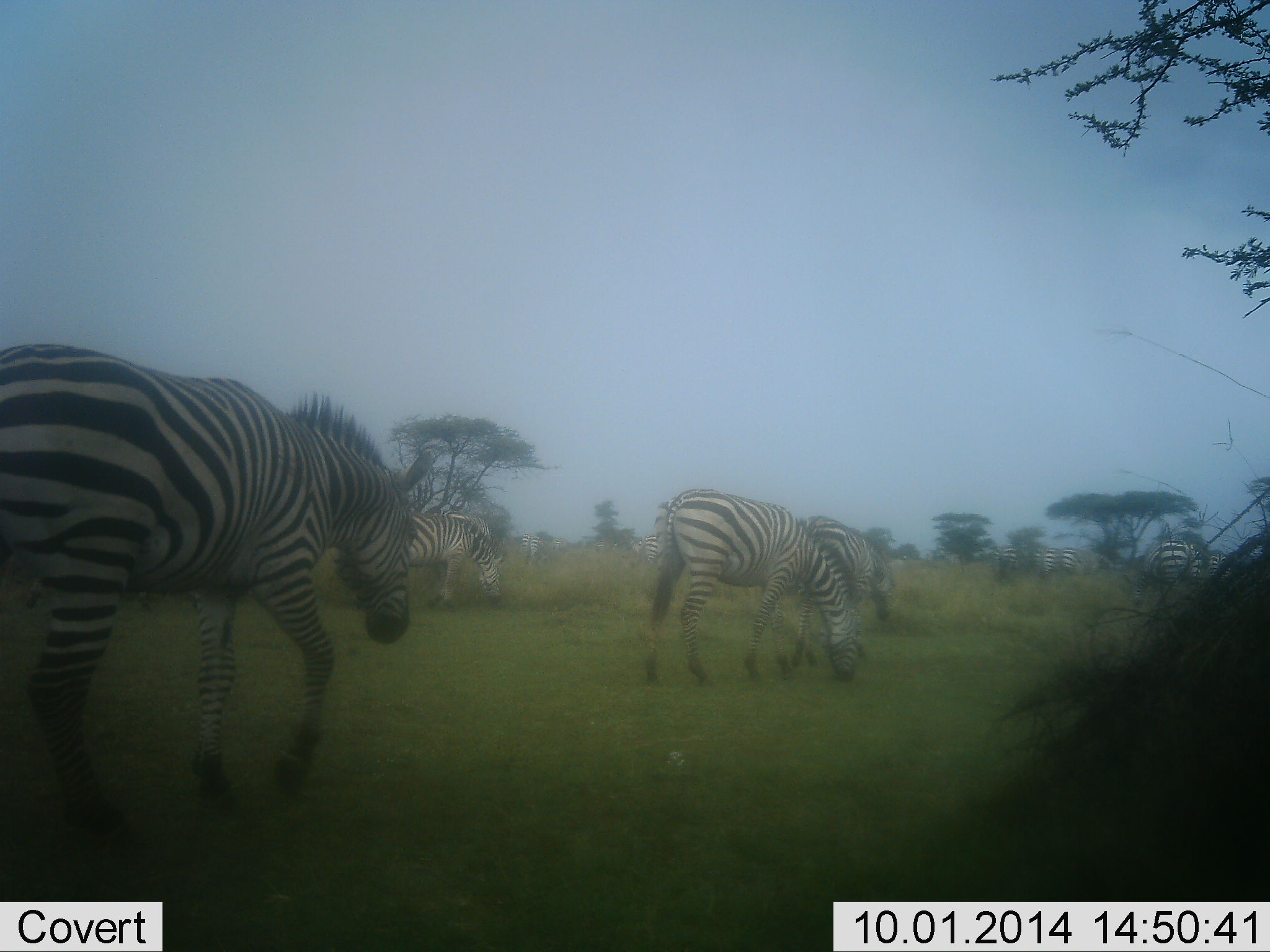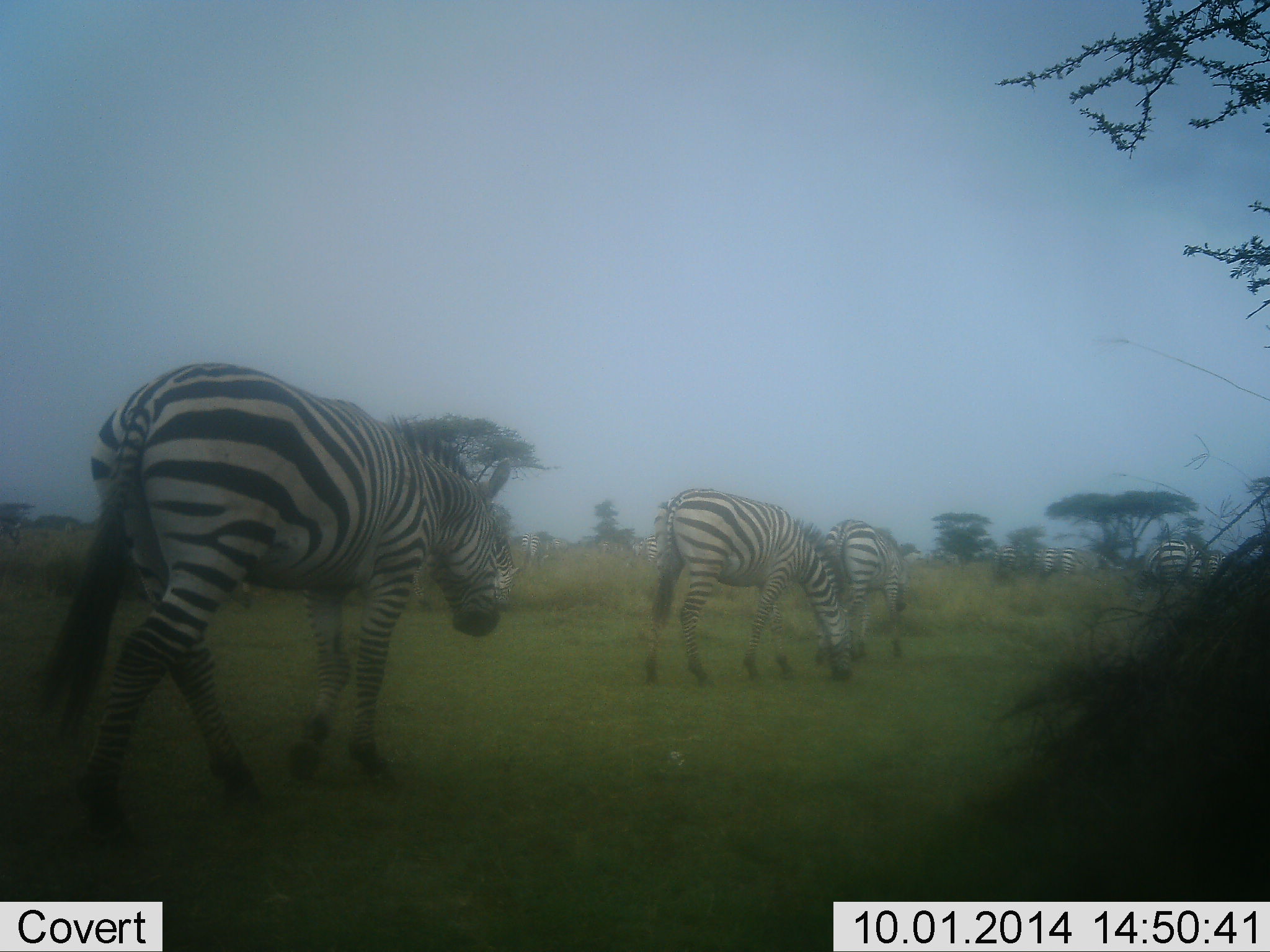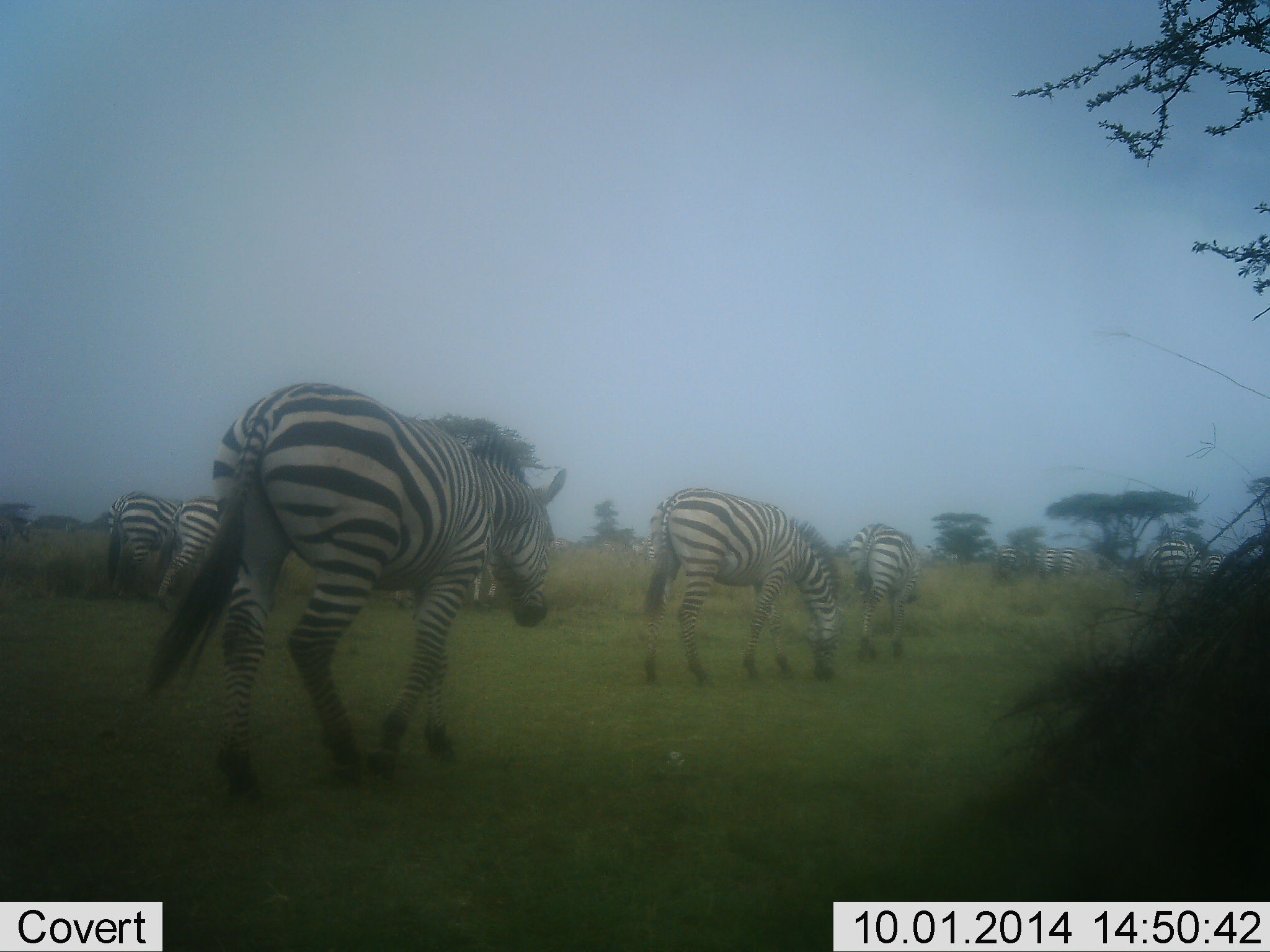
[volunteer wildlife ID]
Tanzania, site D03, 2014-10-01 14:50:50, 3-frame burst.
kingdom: Animalia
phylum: Chordata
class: Mammalia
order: Perissodactyla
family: Equidae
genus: Equus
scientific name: Equus quagga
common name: plains zebra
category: zebra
Zebra (plains zebra) (Equus quagga), count 9. Behavior (volunteer vote fractions): standing 20%, resting 0%, moving 80%, interacting 0%. Young present (vote fraction): 0%. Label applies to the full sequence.